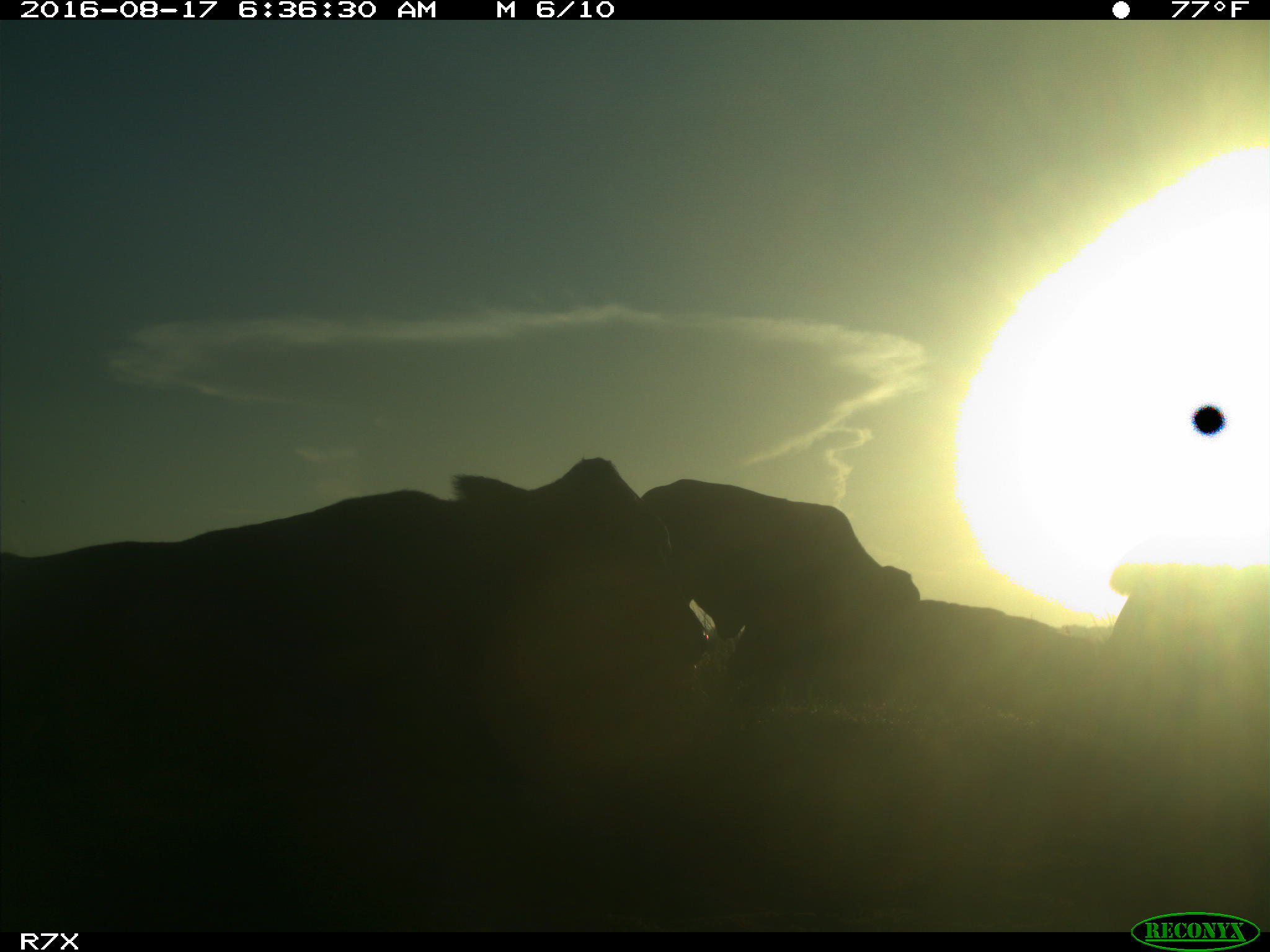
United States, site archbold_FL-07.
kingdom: Animalia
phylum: Chordata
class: Mammalia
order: Artiodactyla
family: Bovidae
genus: Bos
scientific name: Bos taurus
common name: domestic cow